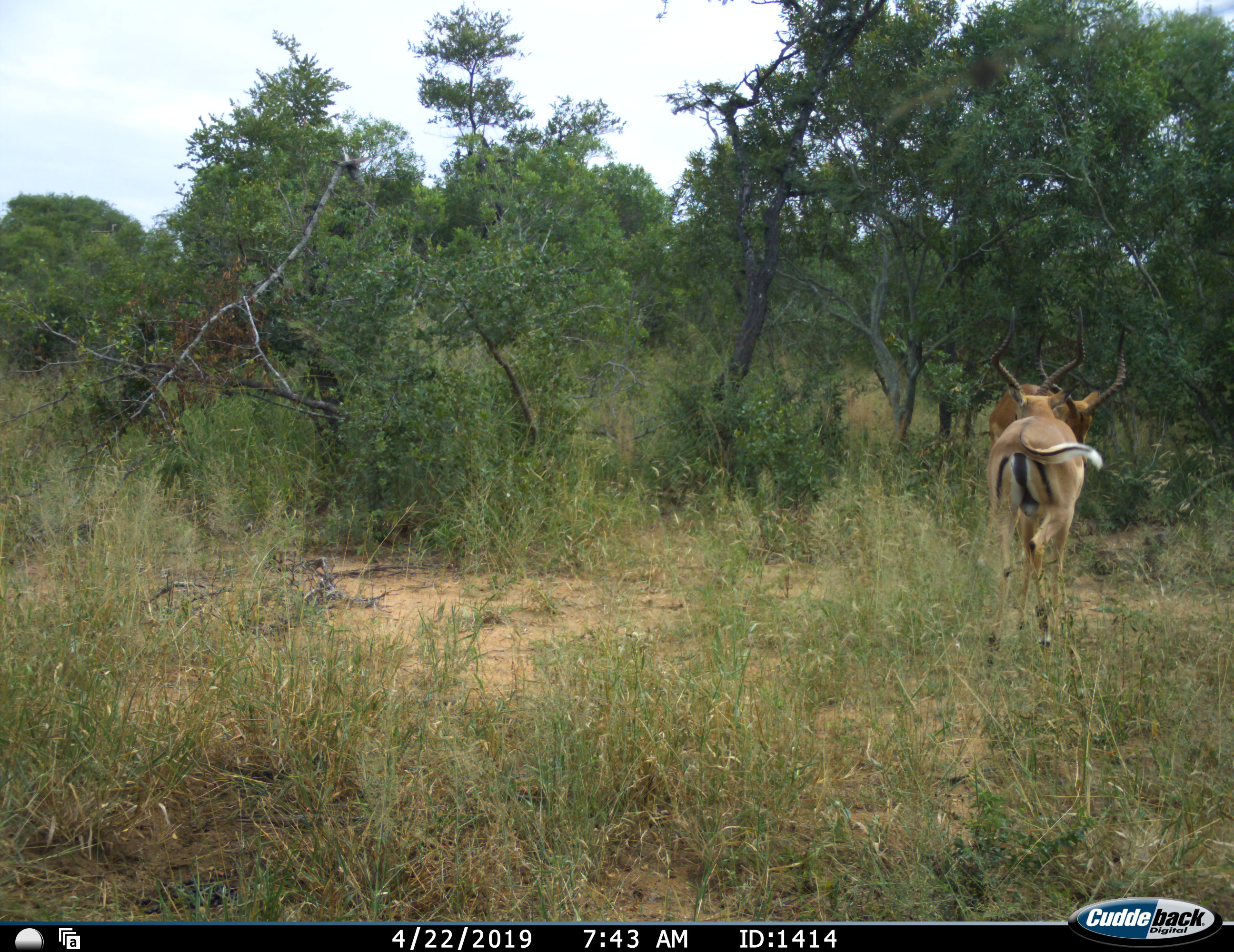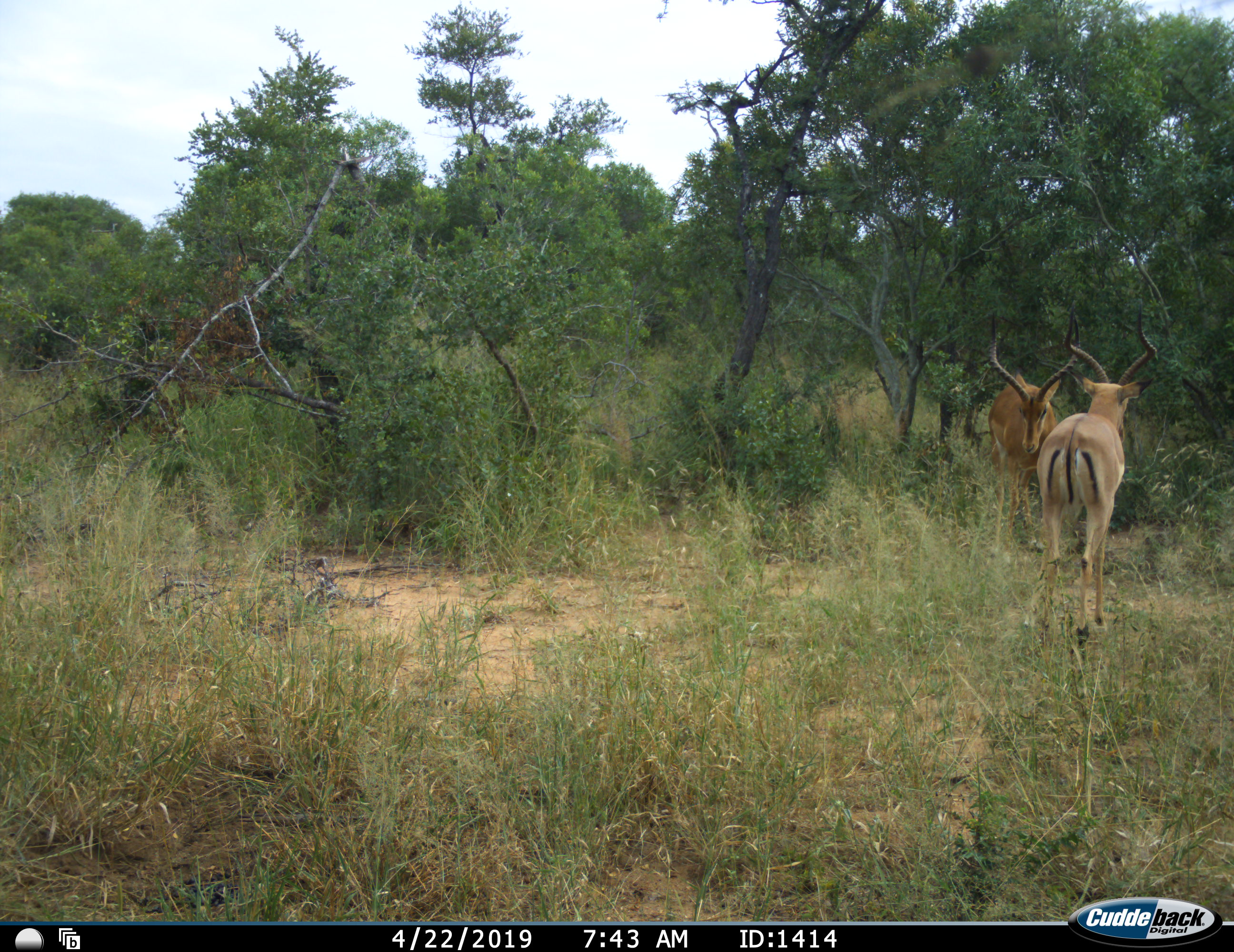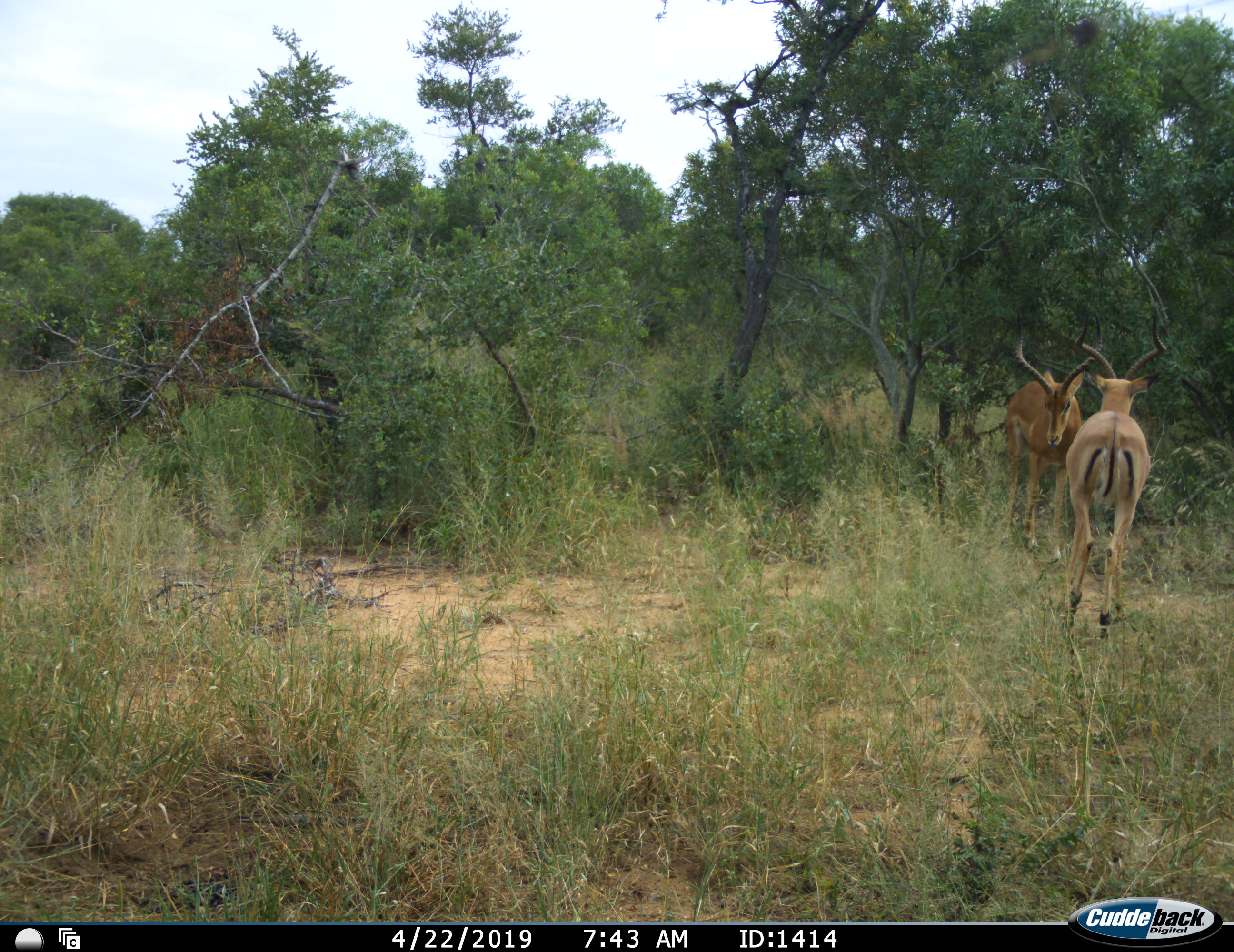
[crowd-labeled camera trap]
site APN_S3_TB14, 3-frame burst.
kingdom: Animalia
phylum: Chordata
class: Mammalia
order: Artiodactyla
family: Bovidae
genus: Aepyceros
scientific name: Aepyceros melampus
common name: impala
Impala (Aepyceros melampus), count 2. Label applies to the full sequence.